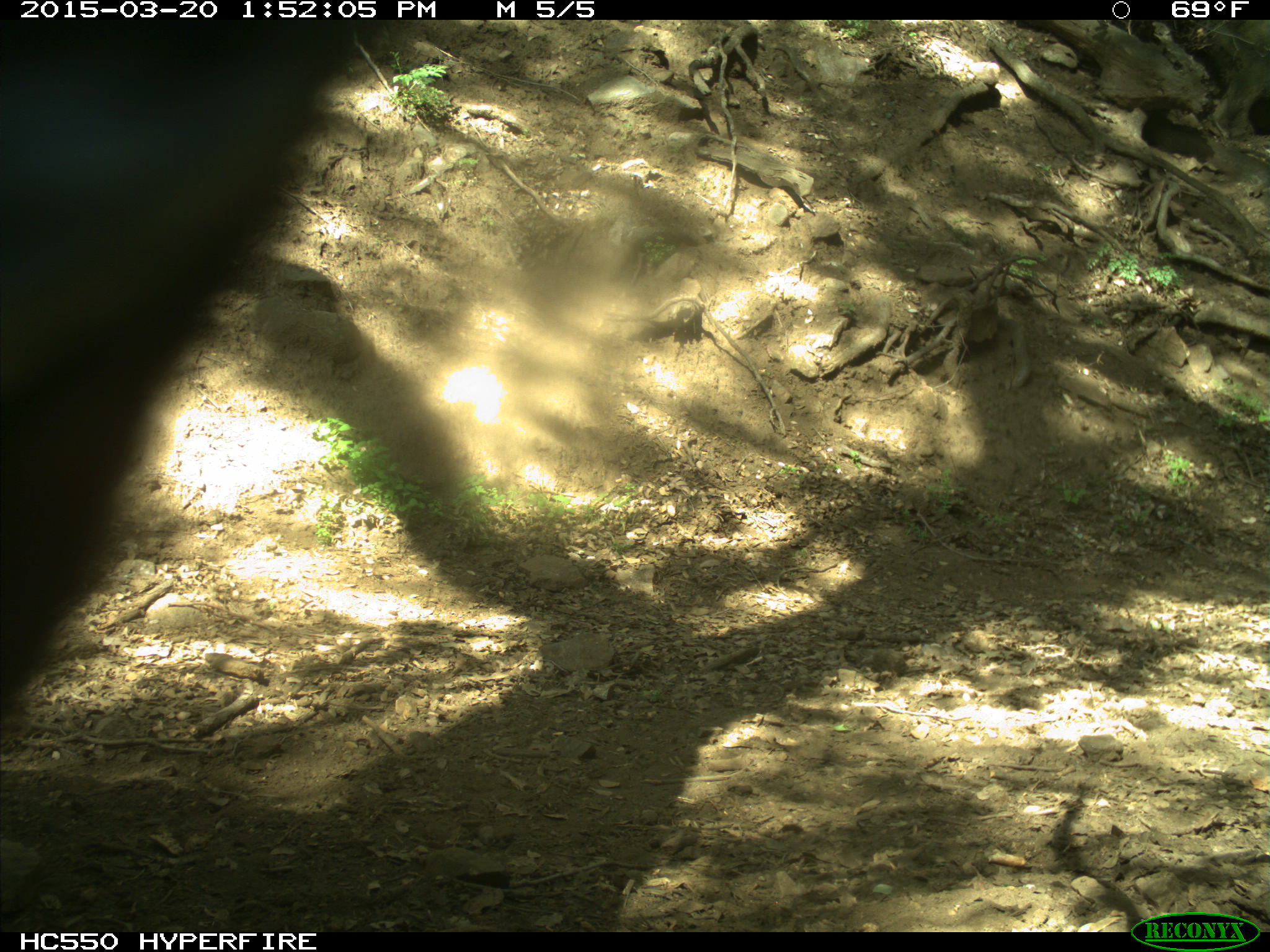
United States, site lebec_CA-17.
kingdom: Animalia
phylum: Chordata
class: Mammalia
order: Artiodactyla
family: Bovidae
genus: Bos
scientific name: Bos taurus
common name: domestic cow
Bos taurus (domestic cow).